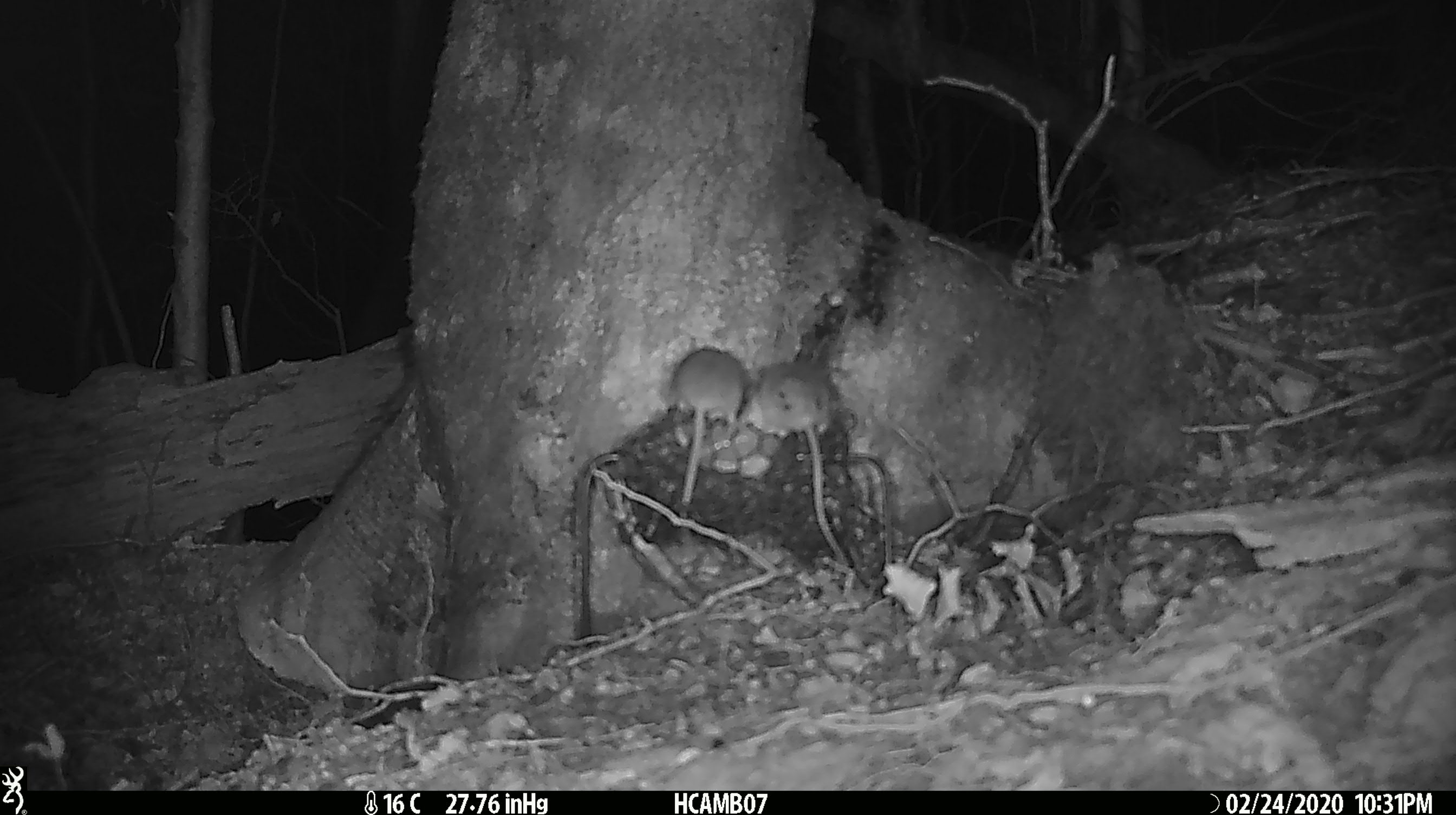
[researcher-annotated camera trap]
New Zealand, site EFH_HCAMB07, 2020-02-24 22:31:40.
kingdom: Animalia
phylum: Chordata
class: Mammalia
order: Rodentia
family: Muridae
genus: Mus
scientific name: Mus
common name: mouse